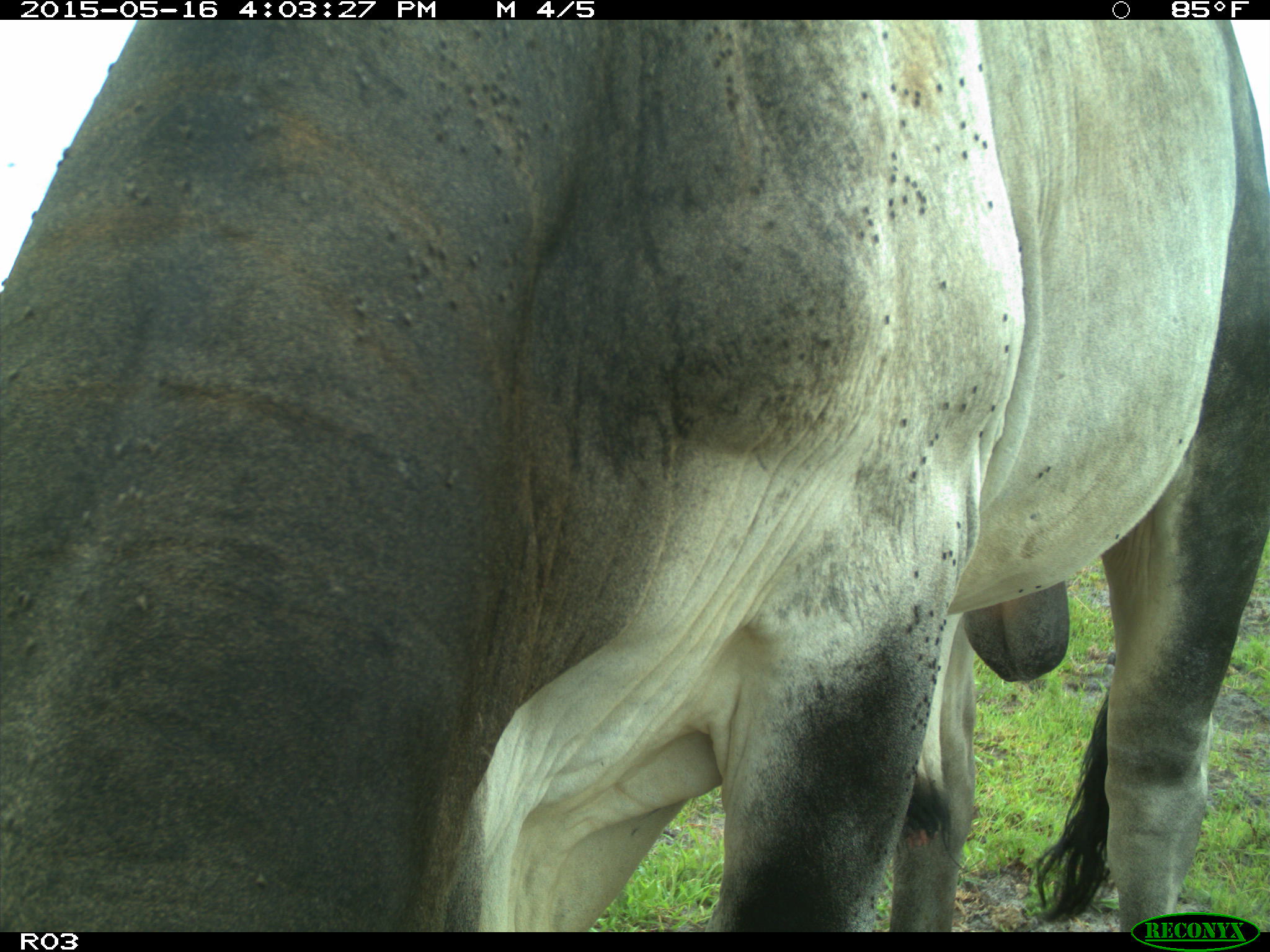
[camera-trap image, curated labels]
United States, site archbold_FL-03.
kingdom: Animalia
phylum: Chordata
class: Mammalia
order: Artiodactyla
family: Bovidae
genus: Bos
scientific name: Bos taurus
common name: domestic cow